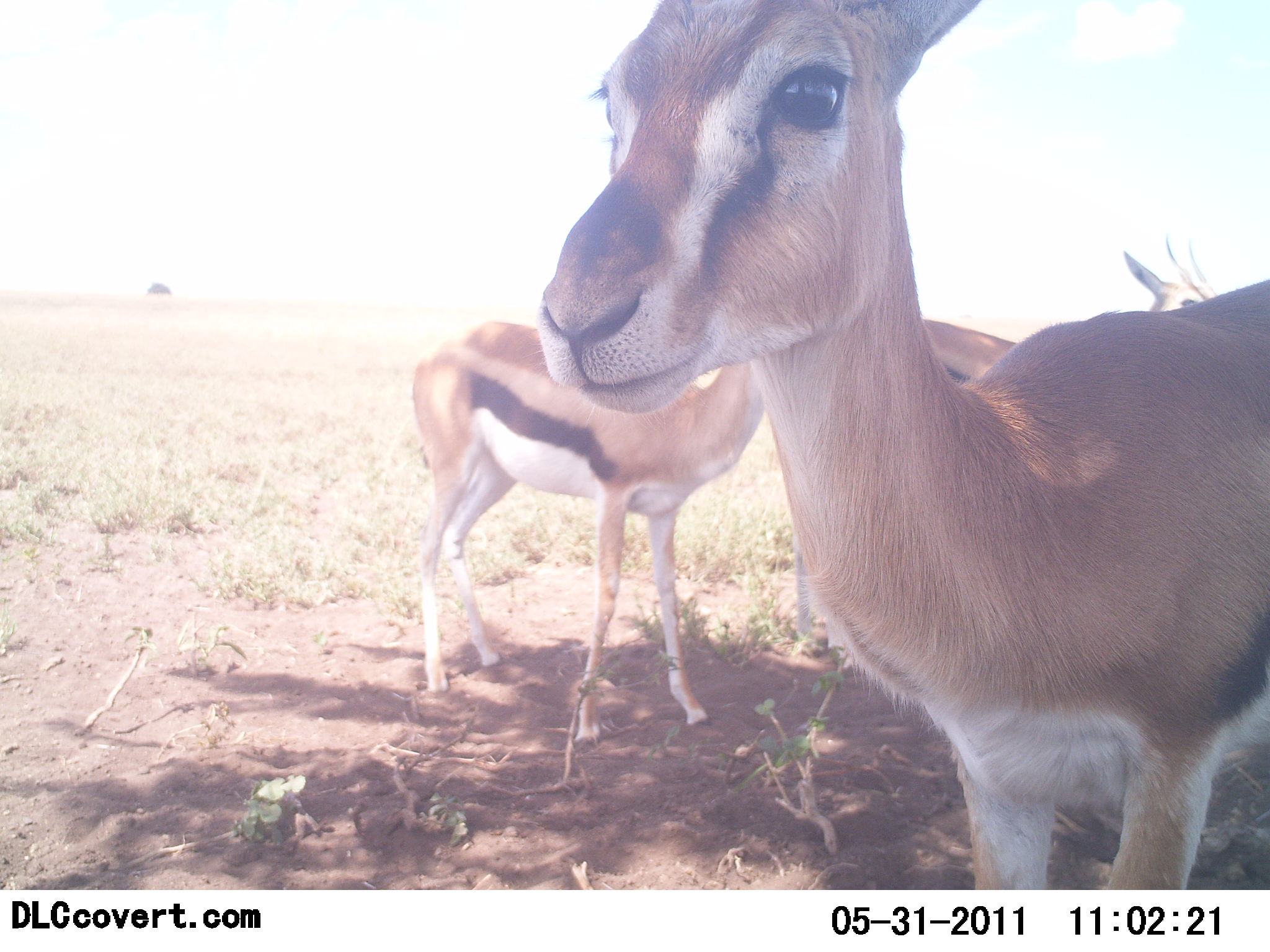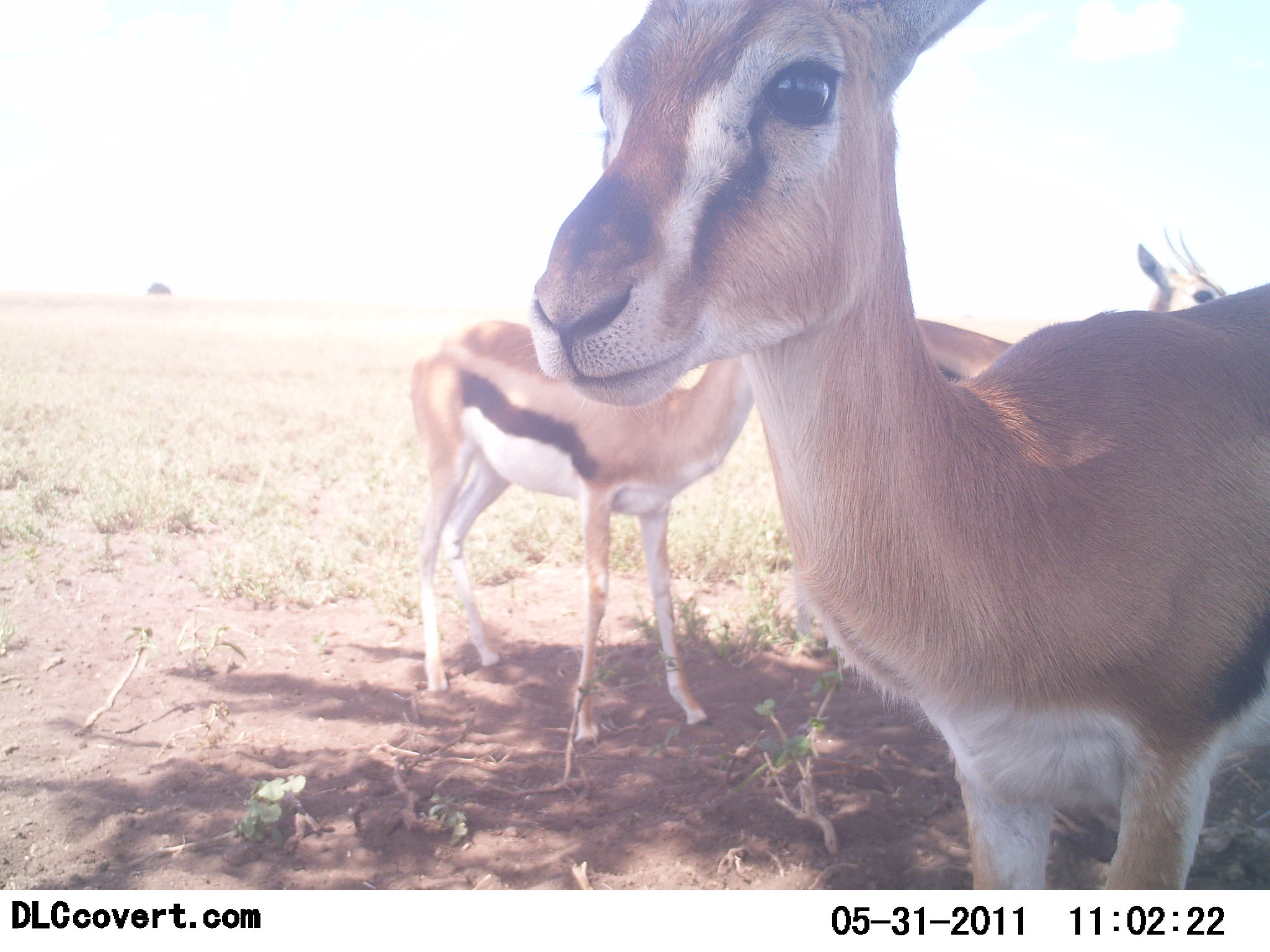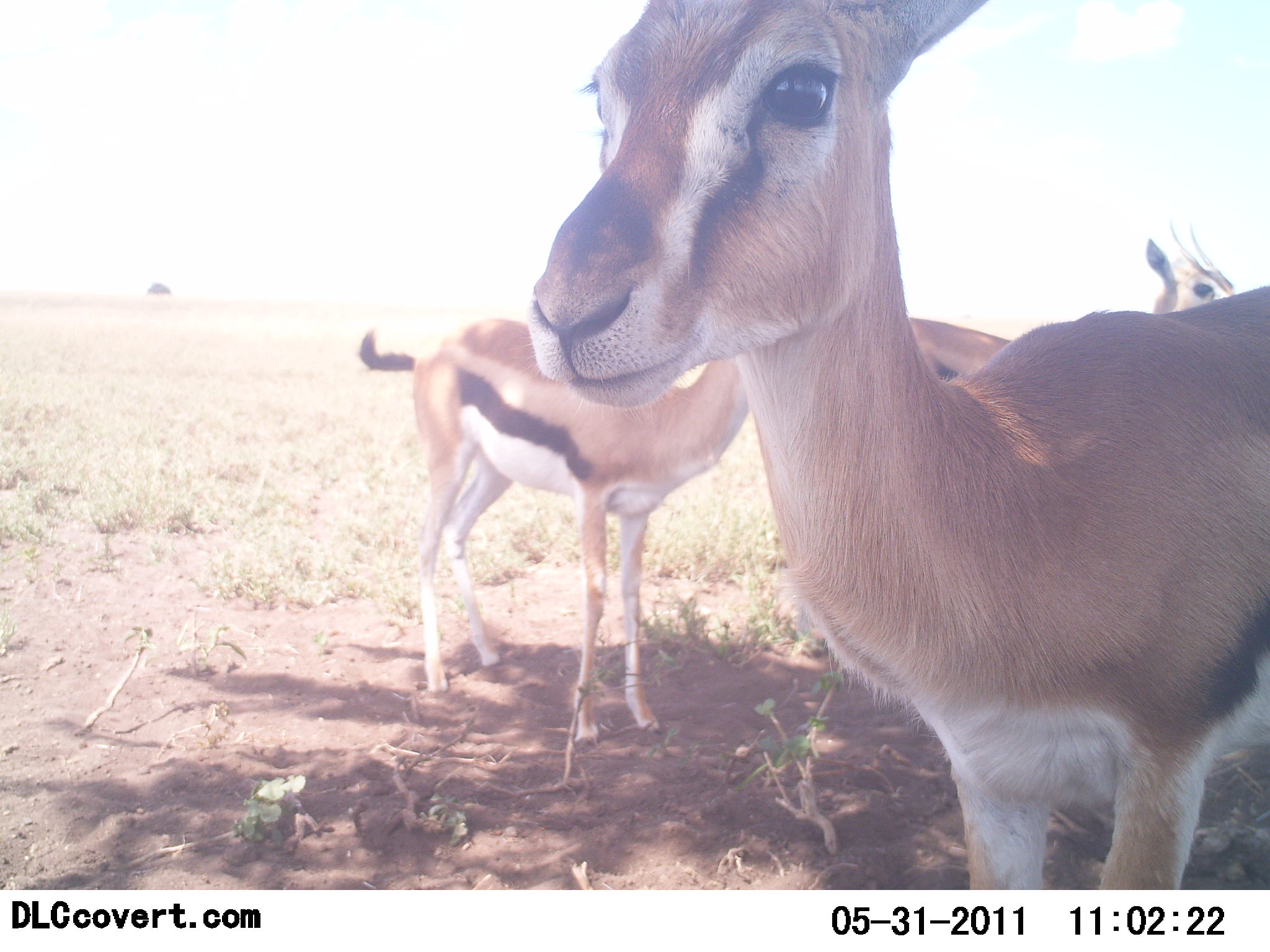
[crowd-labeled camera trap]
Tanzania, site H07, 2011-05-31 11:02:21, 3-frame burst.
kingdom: Animalia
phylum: Chordata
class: Mammalia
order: Artiodactyla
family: Bovidae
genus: Eudorcas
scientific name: Eudorcas thomsonii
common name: thomson's gazelle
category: gazellethomsons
Gazellethomsons (thomson's gazelle) (Eudorcas thomsonii), count 3. Behavior (volunteer vote fractions): standing 100%, resting 0%, moving 0%, interacting 10%. Young present (vote fraction): 10%. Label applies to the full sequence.